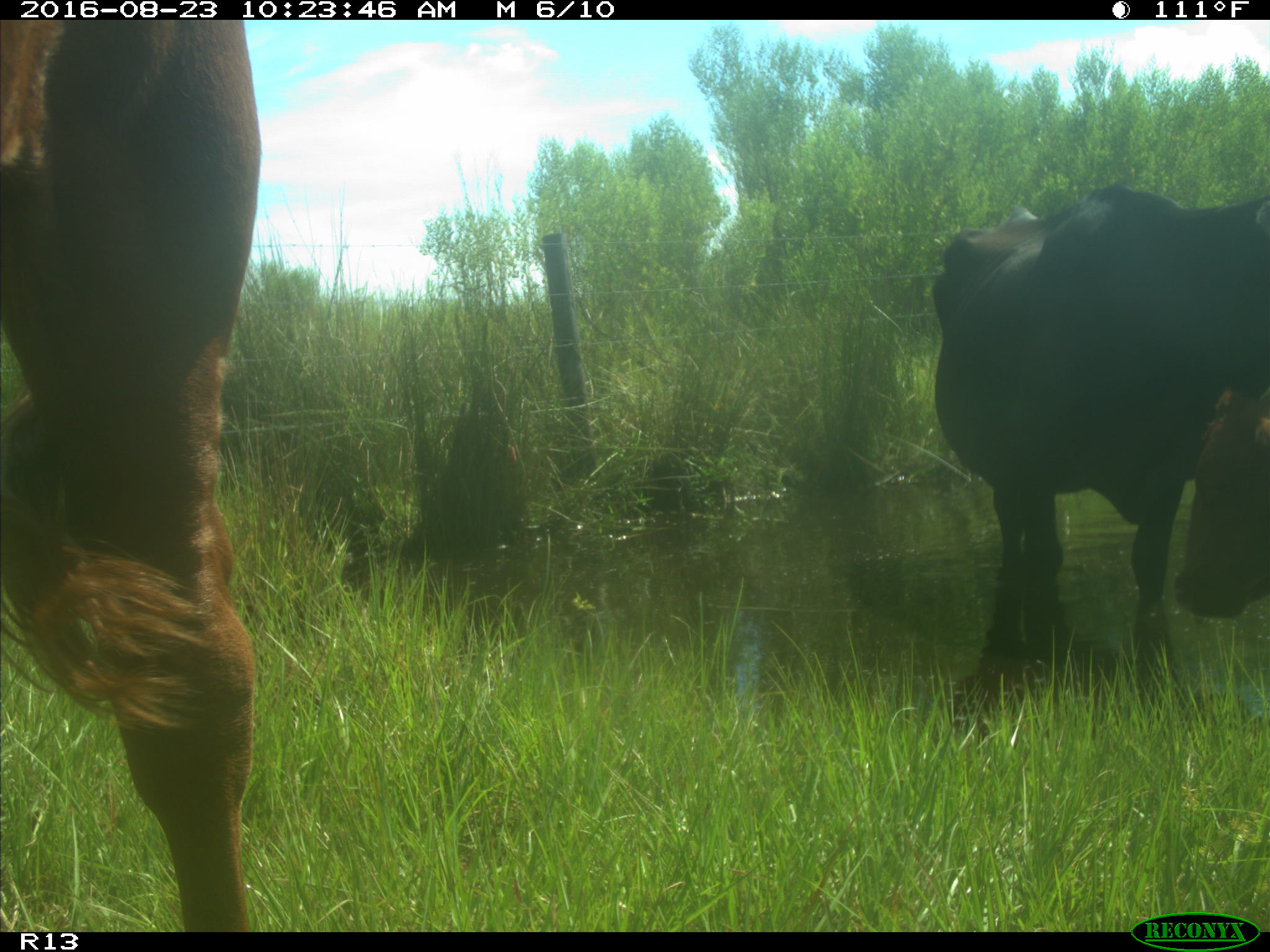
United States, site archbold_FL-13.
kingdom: Animalia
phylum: Chordata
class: Mammalia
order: Artiodactyla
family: Bovidae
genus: Bos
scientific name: Bos taurus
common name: domestic cow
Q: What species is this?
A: Bos taurus (domestic cow).